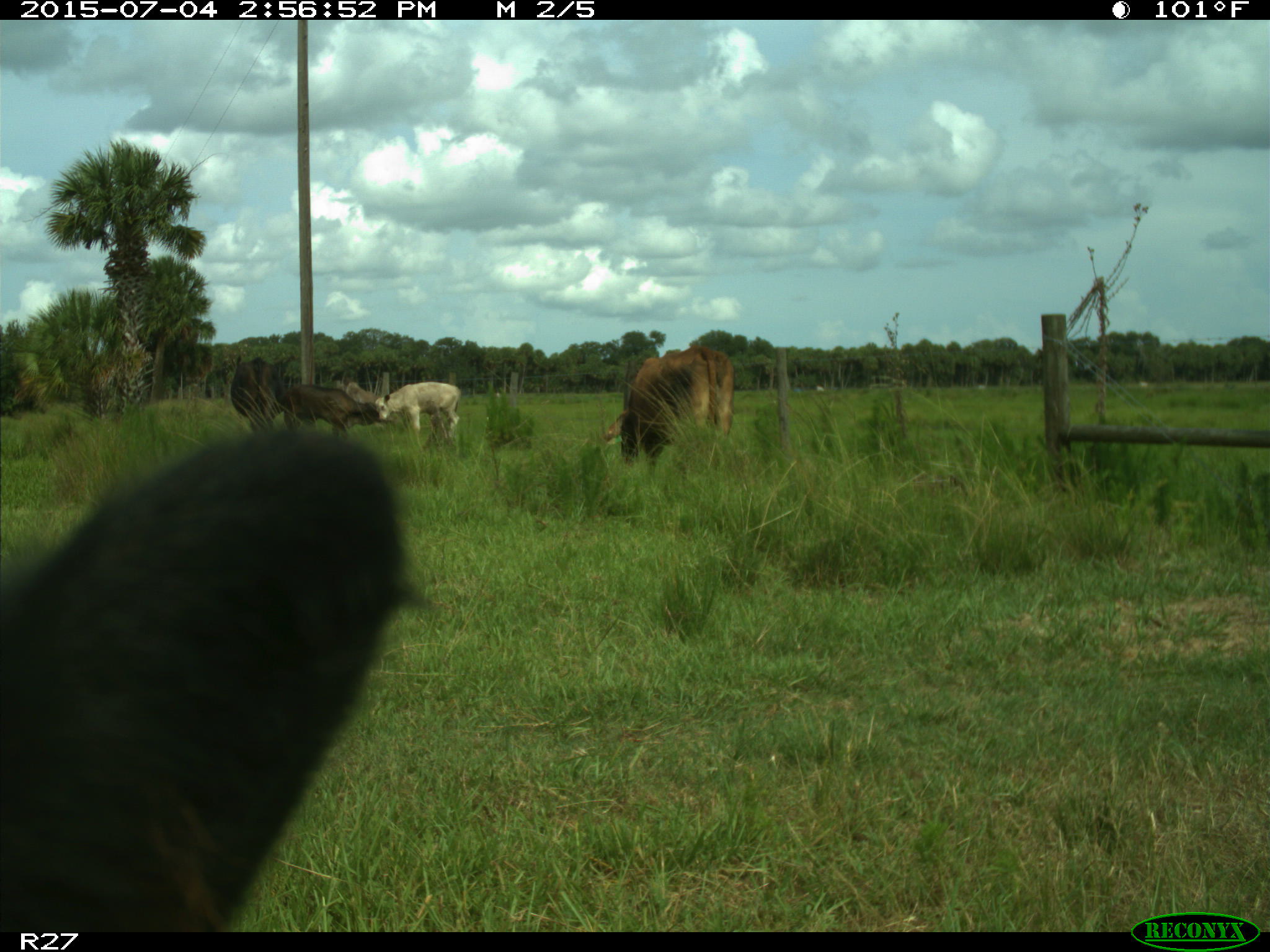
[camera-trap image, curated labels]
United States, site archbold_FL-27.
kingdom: Animalia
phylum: Chordata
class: Mammalia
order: Artiodactyla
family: Bovidae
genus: Bos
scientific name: Bos taurus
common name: domestic cow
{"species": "Bos taurus (domestic cow)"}